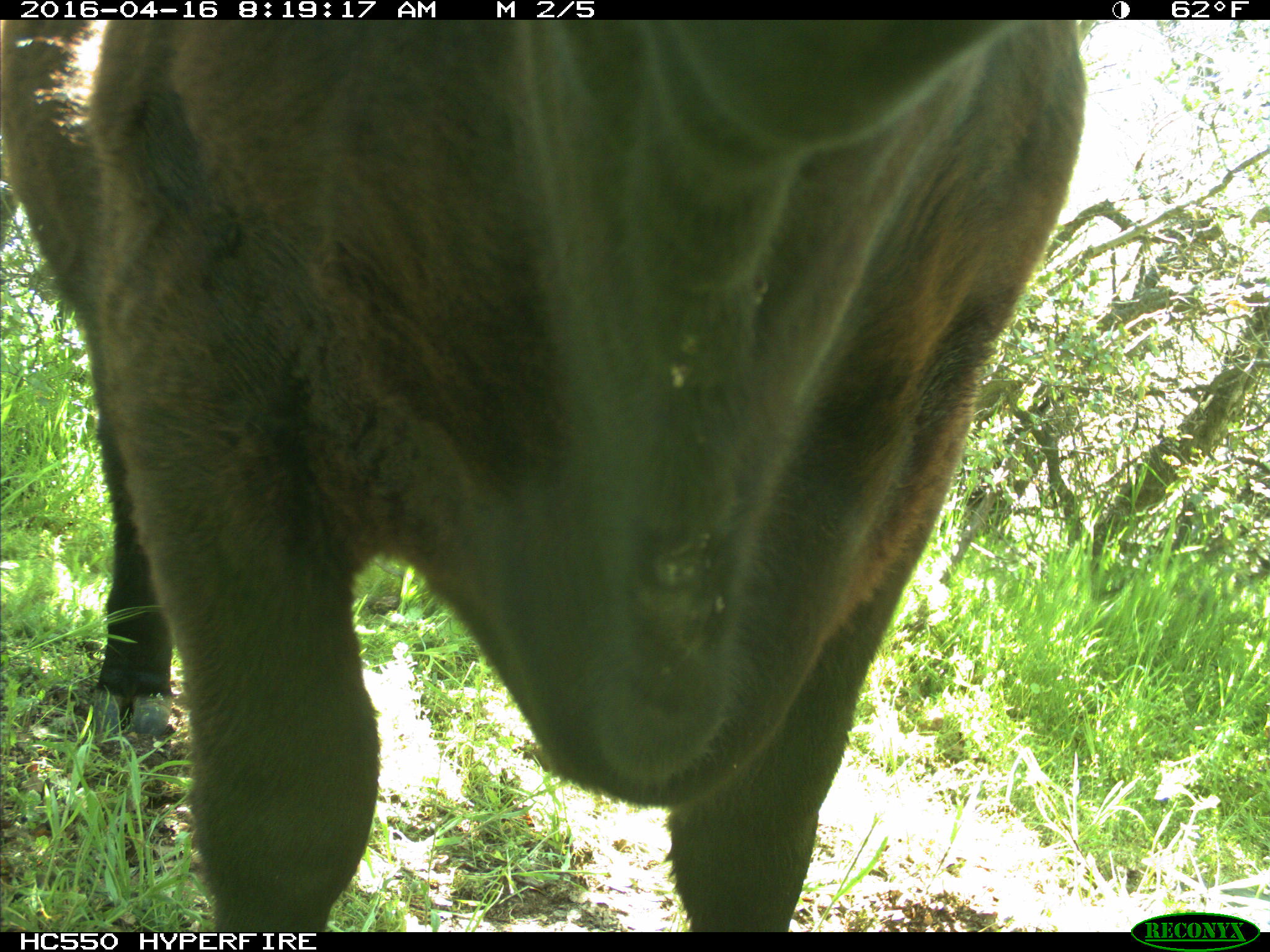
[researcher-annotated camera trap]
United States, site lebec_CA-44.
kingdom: Animalia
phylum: Chordata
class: Mammalia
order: Artiodactyla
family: Bovidae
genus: Bos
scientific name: Bos taurus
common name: domestic cow